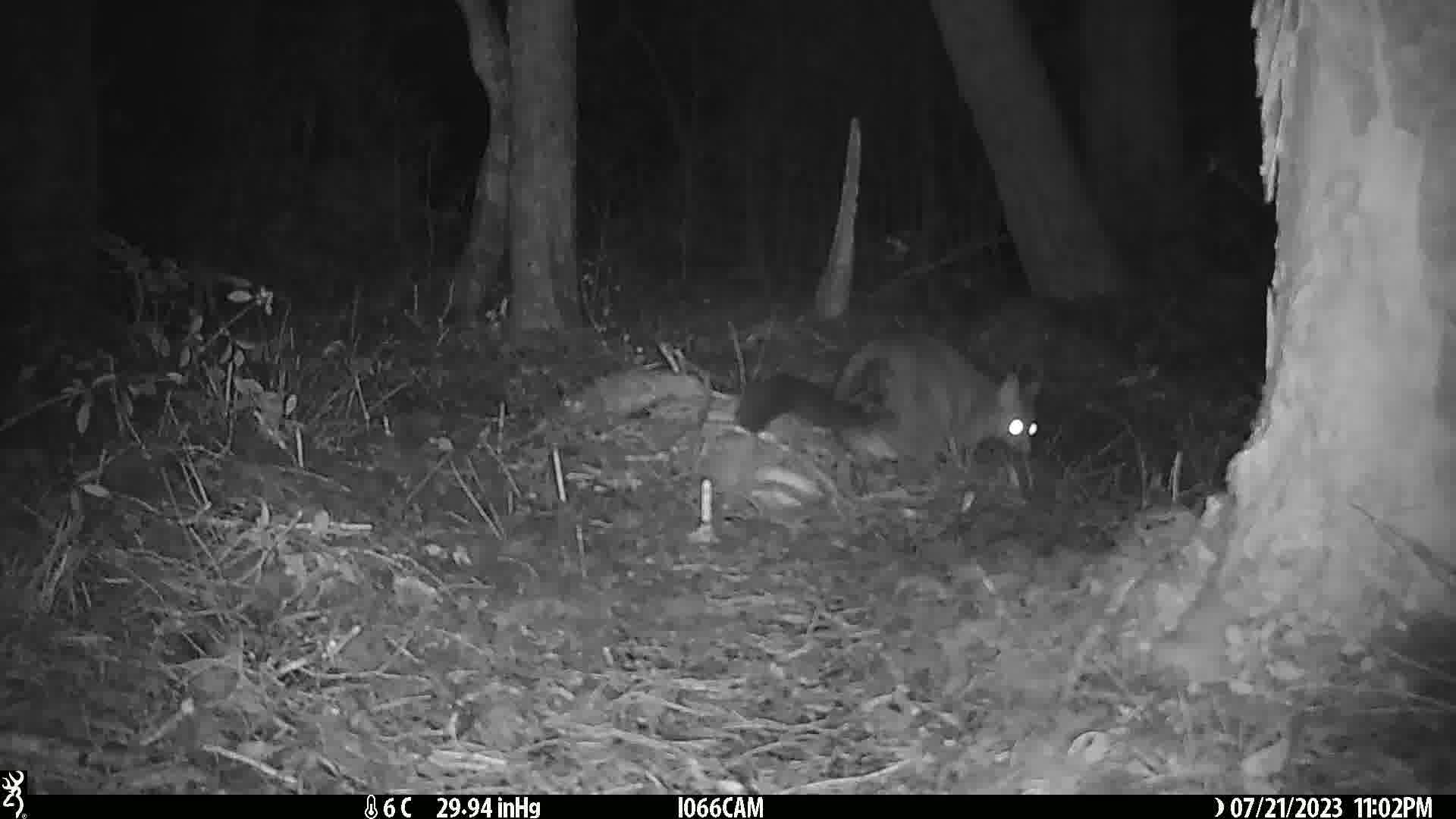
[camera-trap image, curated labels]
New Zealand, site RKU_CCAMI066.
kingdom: Animalia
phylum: Chordata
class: Mammalia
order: Diprotodontia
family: Phalangeridae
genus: Trichosurus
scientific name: Trichosurus vulpecula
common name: common brushtail possum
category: possum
Possum (common brushtail possum) (Trichosurus vulpecula).